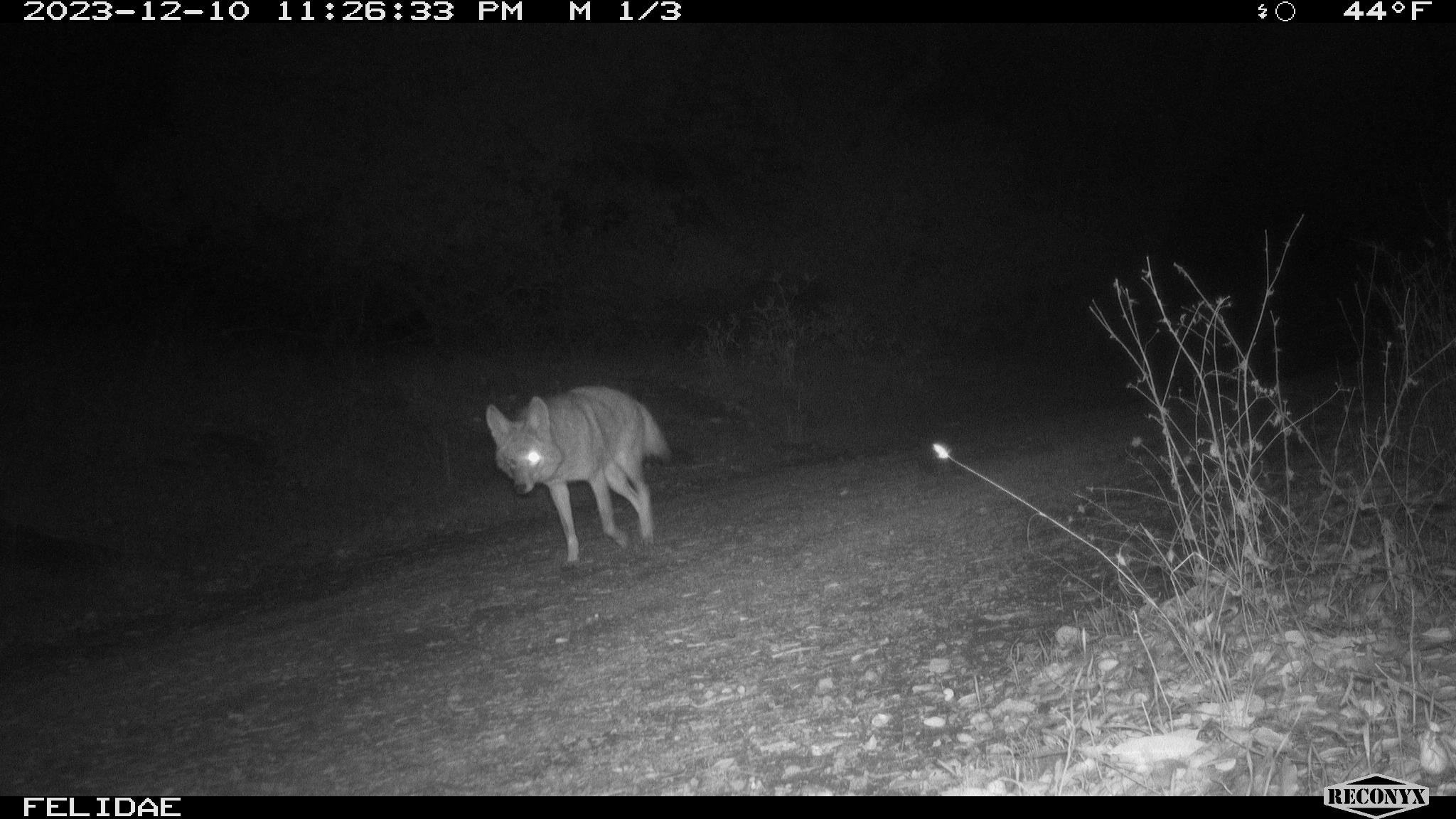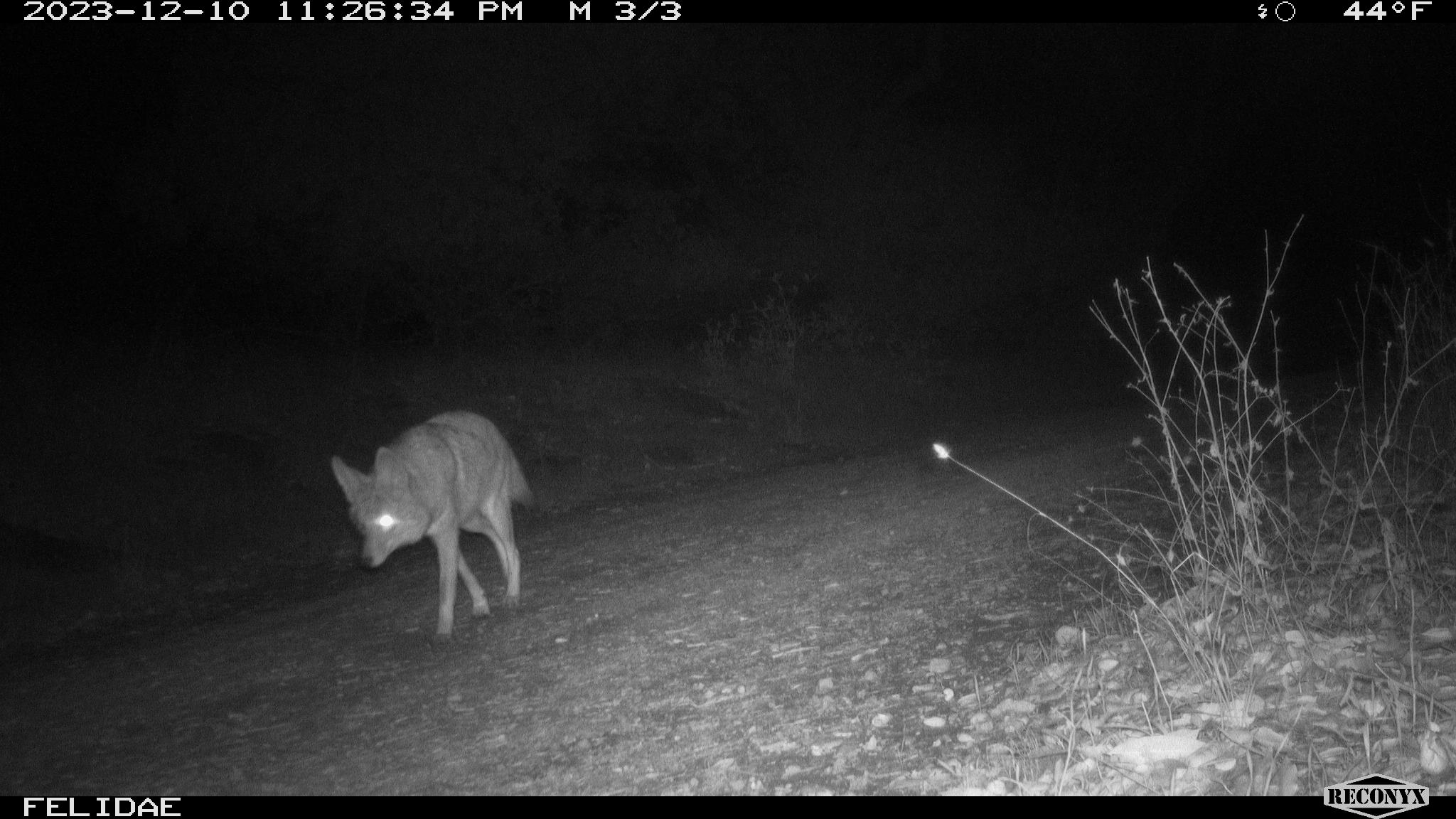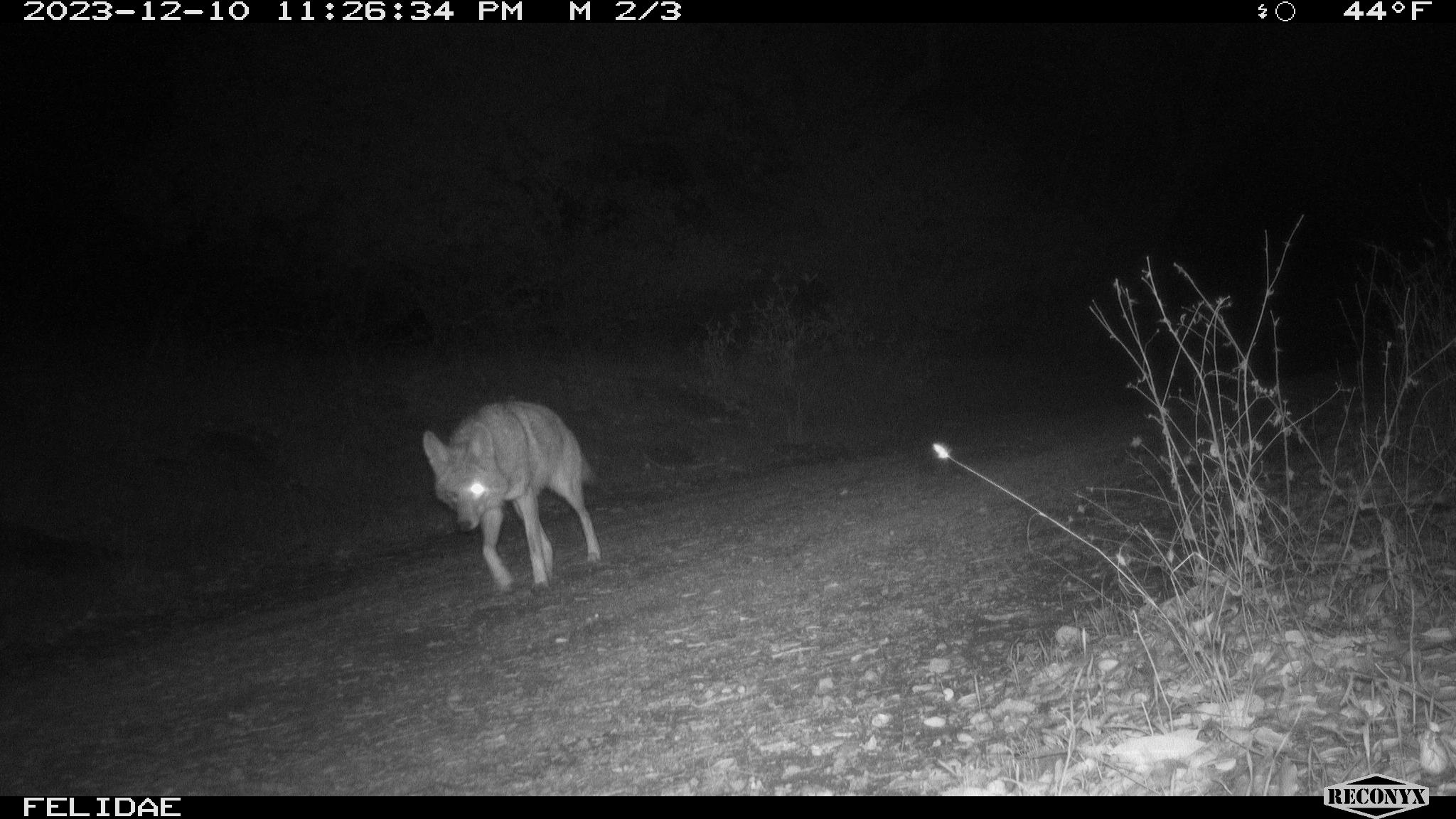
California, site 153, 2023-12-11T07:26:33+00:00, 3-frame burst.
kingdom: Animalia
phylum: Chordata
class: Mammalia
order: Carnivora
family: Canidae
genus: Canis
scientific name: Canis latrans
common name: coyote